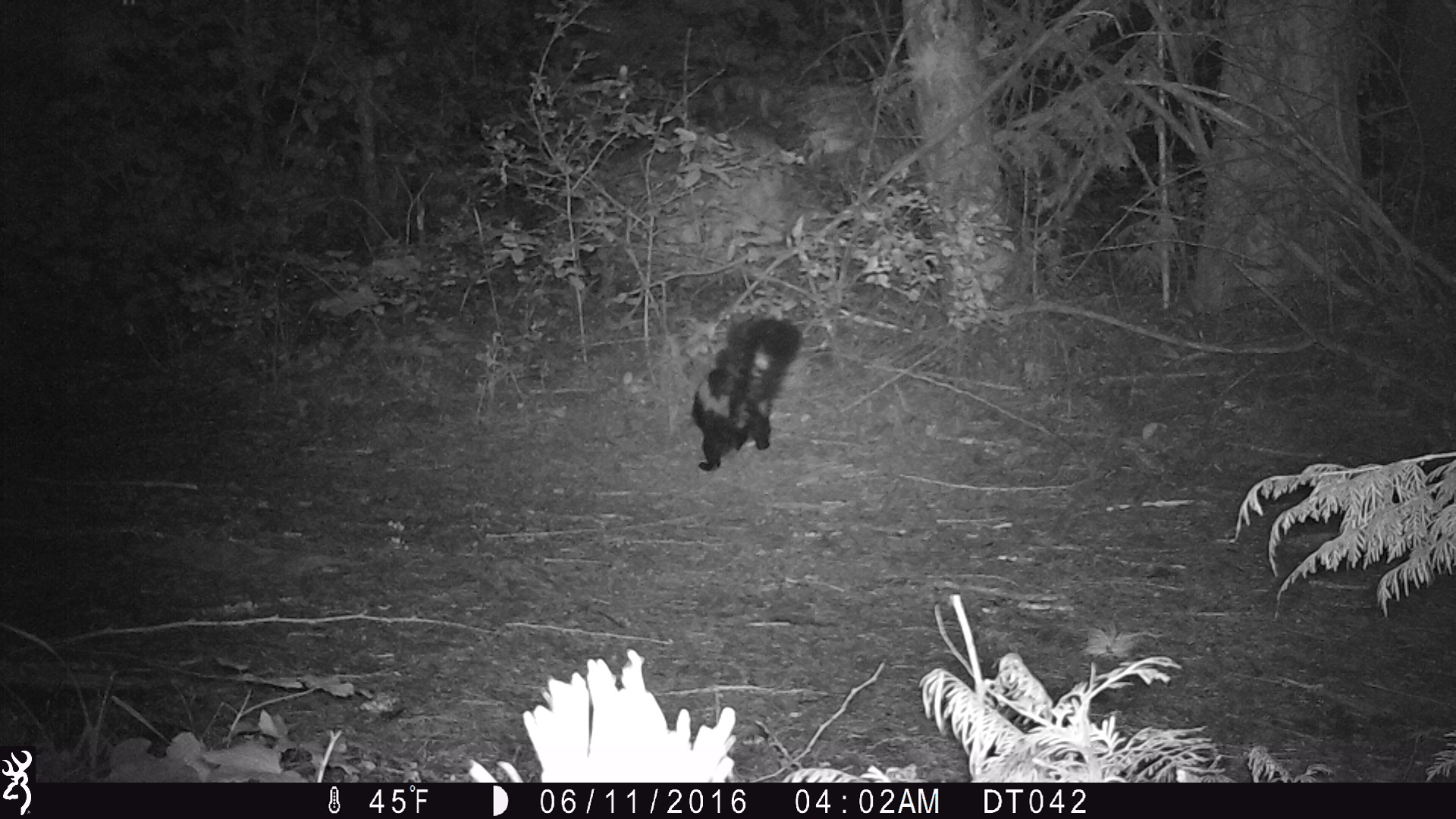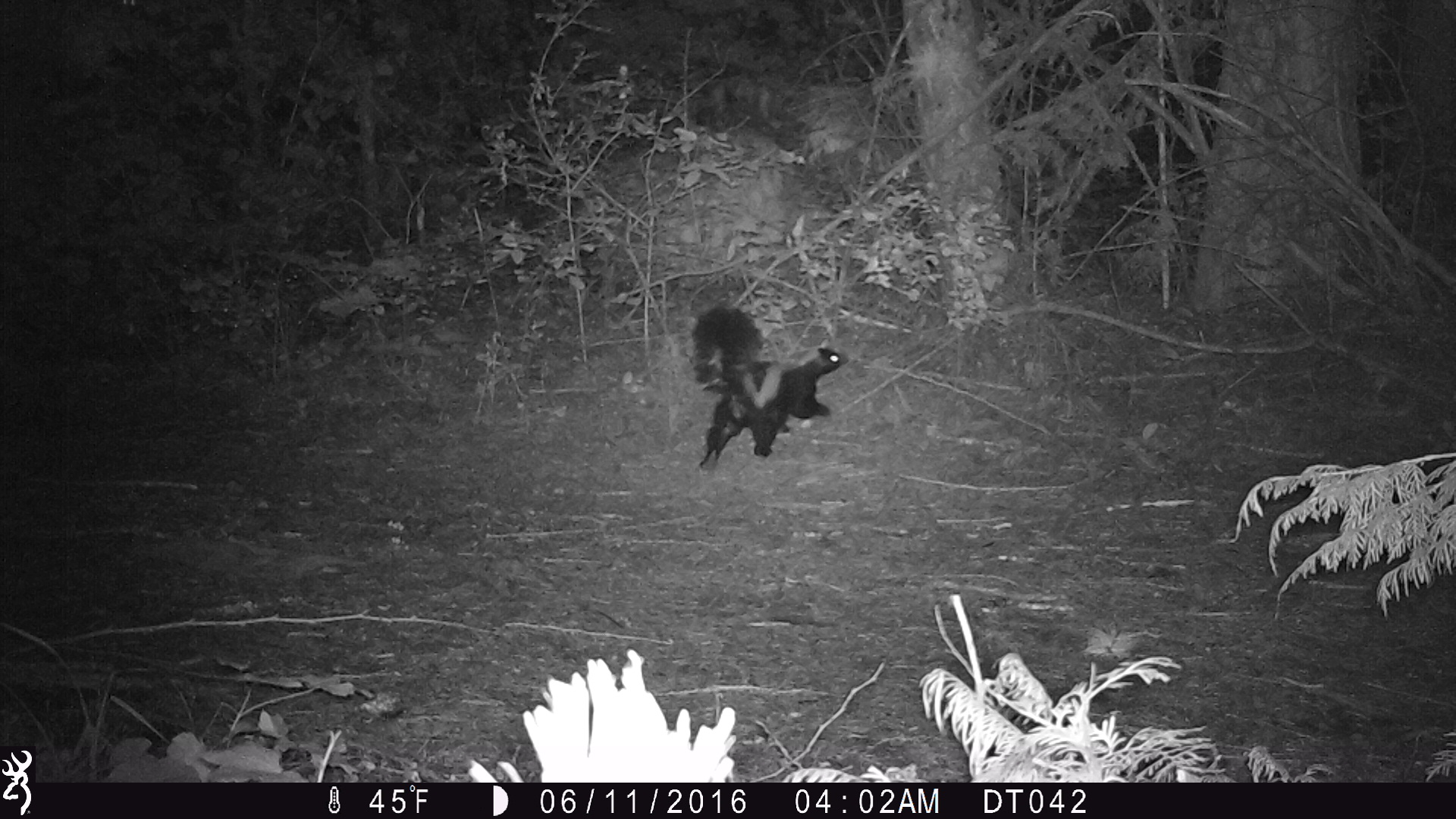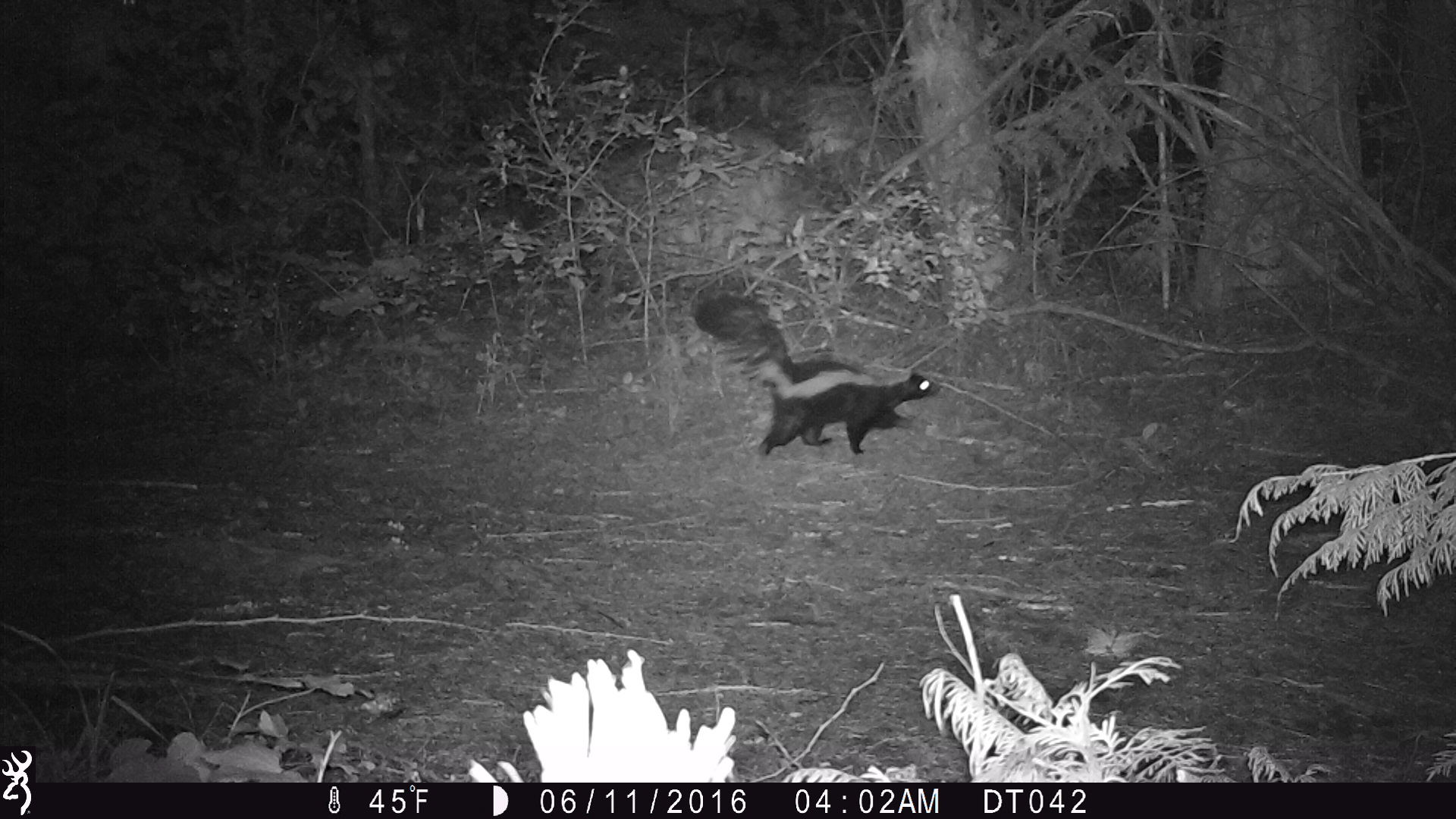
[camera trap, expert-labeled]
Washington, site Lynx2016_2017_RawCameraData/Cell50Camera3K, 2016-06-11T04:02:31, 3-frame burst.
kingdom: Animalia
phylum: Chordata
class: Mammalia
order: Carnivora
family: Mephitidae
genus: Mephitis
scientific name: Mephitis mephitis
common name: striped skunk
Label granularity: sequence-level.